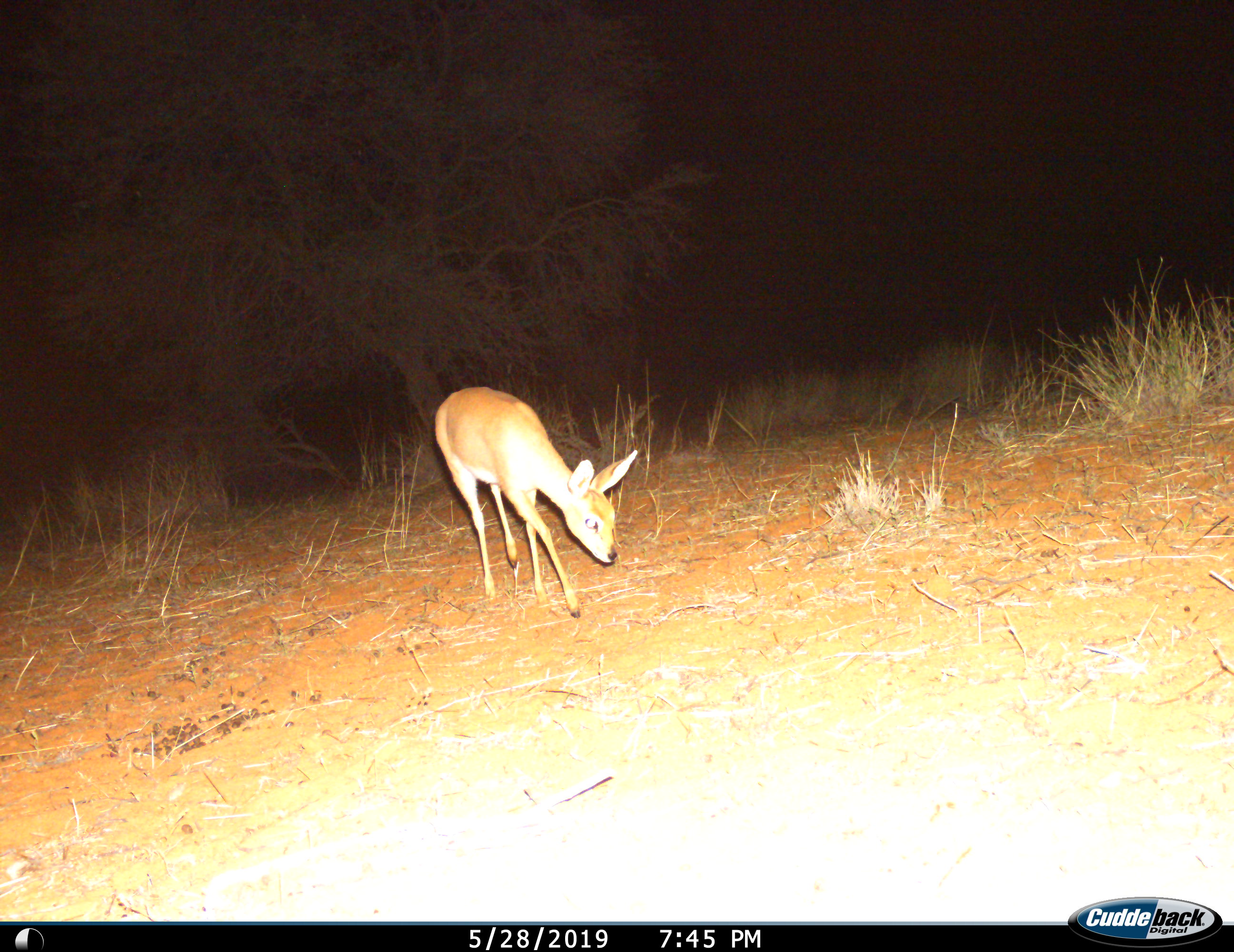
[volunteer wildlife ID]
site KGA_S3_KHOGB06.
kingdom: Animalia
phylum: Chordata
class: Mammalia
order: Artiodactyla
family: Bovidae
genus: Raphicerus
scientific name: Raphicerus campestris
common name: steenbok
Steenbok (Raphicerus campestris), count 1. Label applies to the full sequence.